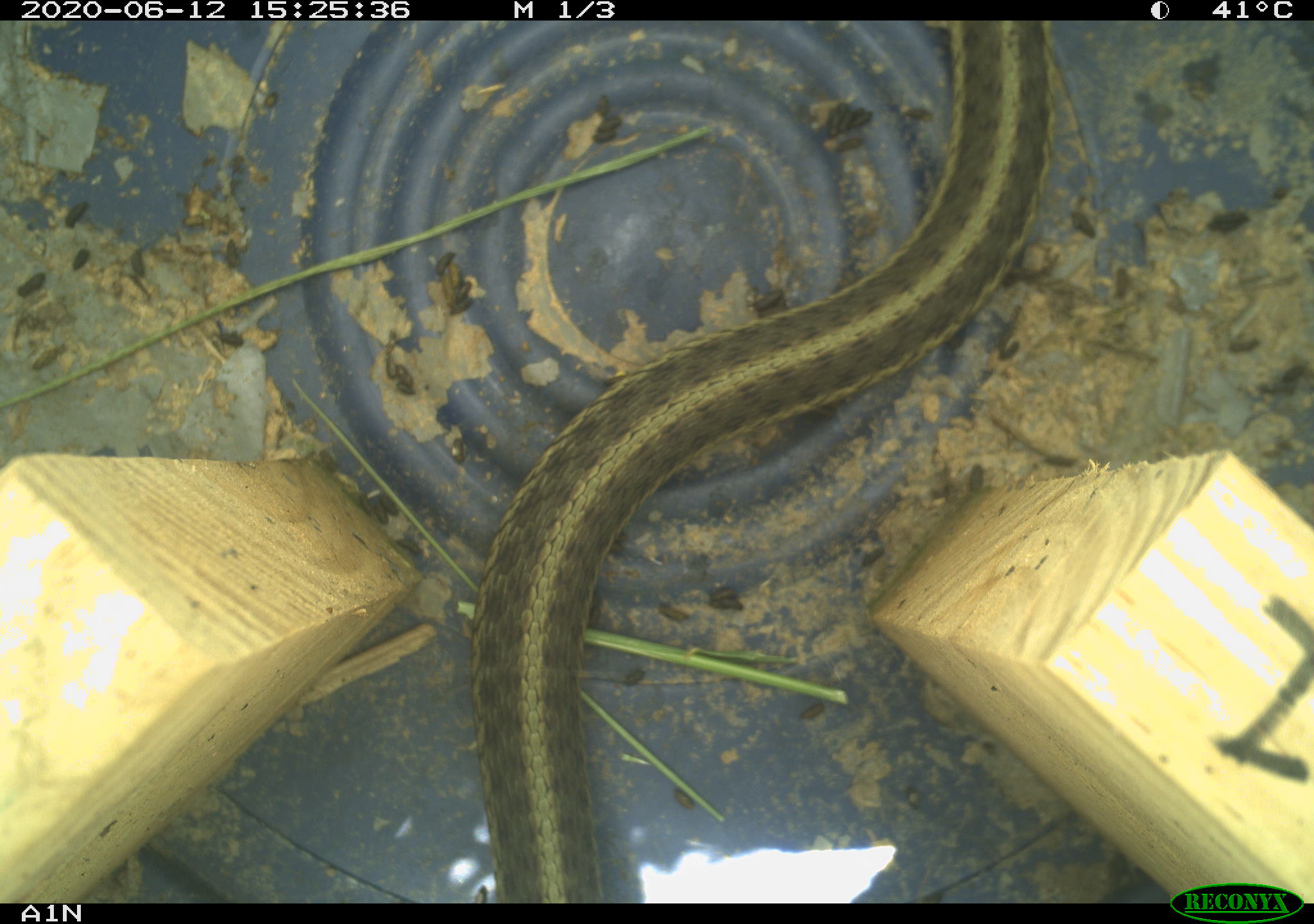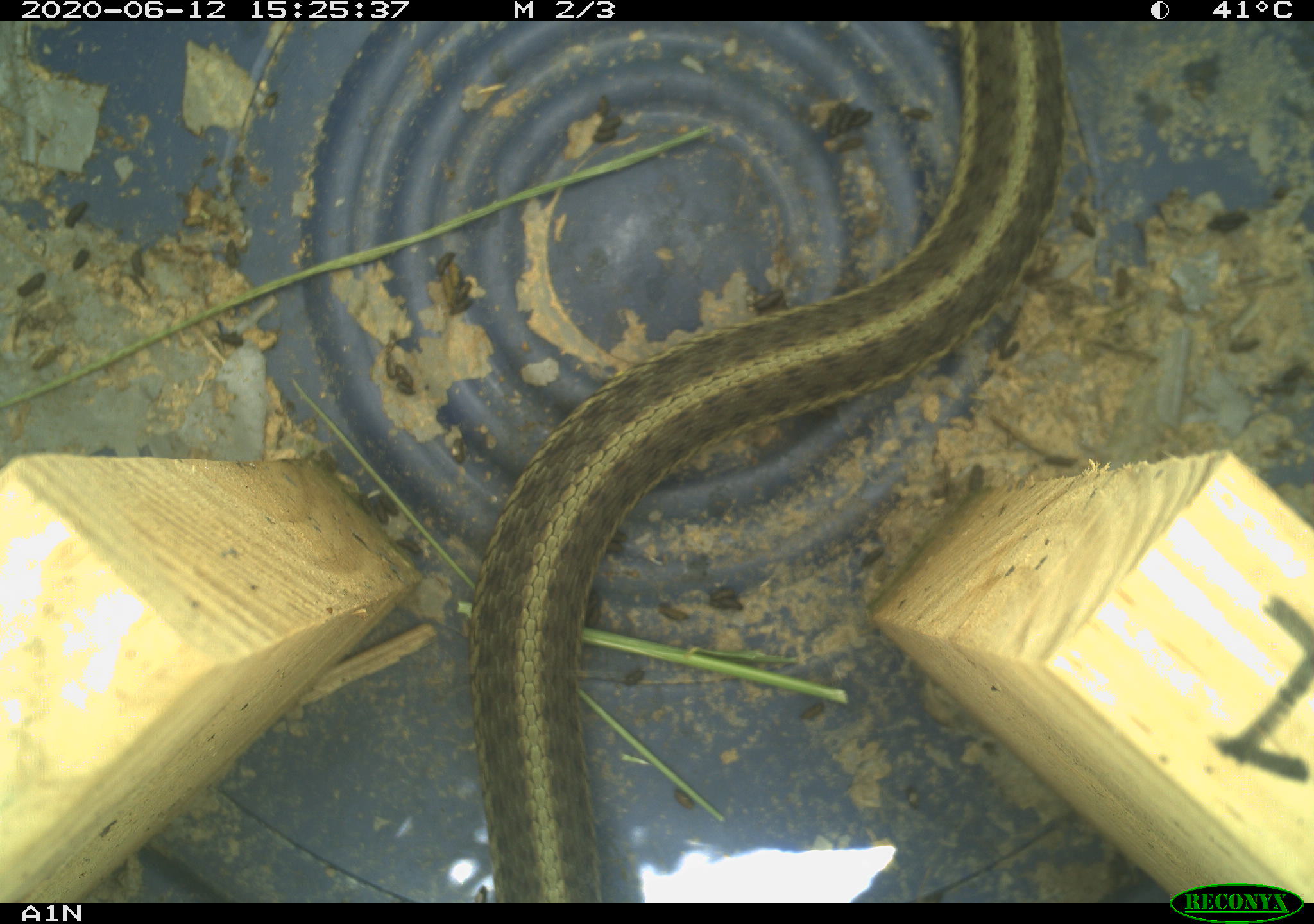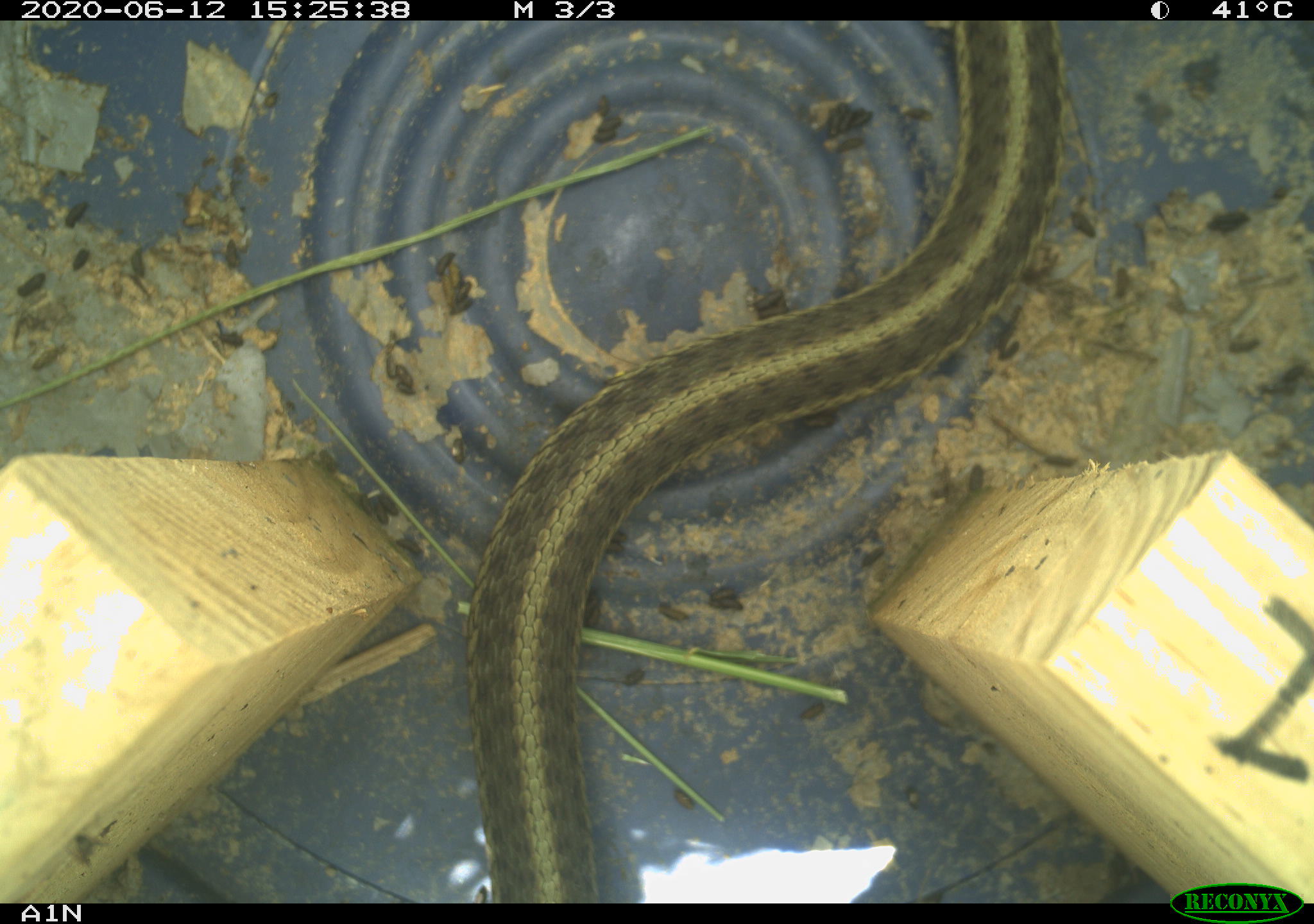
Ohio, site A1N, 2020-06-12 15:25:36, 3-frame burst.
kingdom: Animalia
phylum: Chordata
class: Reptilia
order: Squamata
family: Colubridae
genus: Thamnophis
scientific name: Thamnophis sirtalis sirtalis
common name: eastern gartersnake